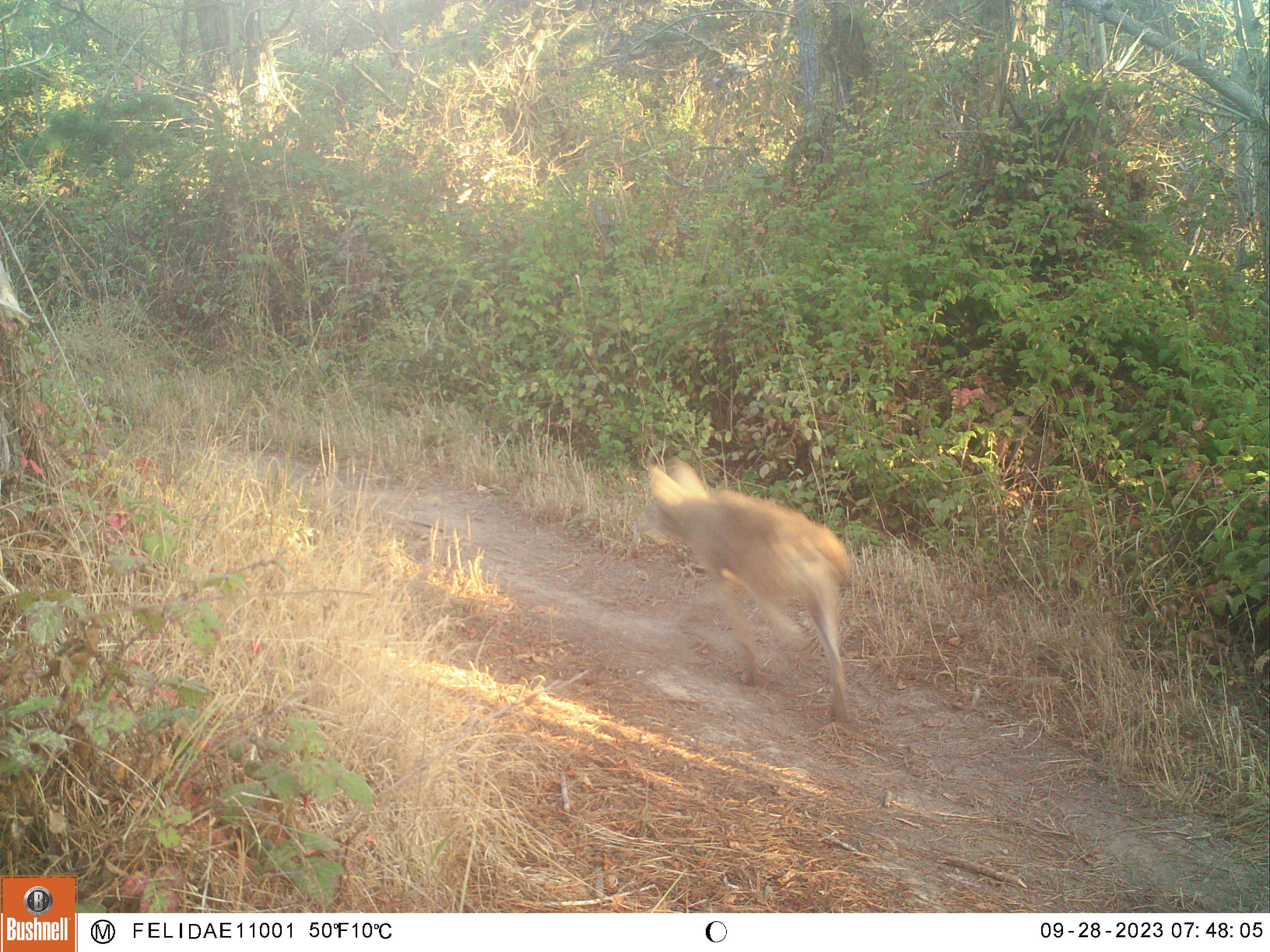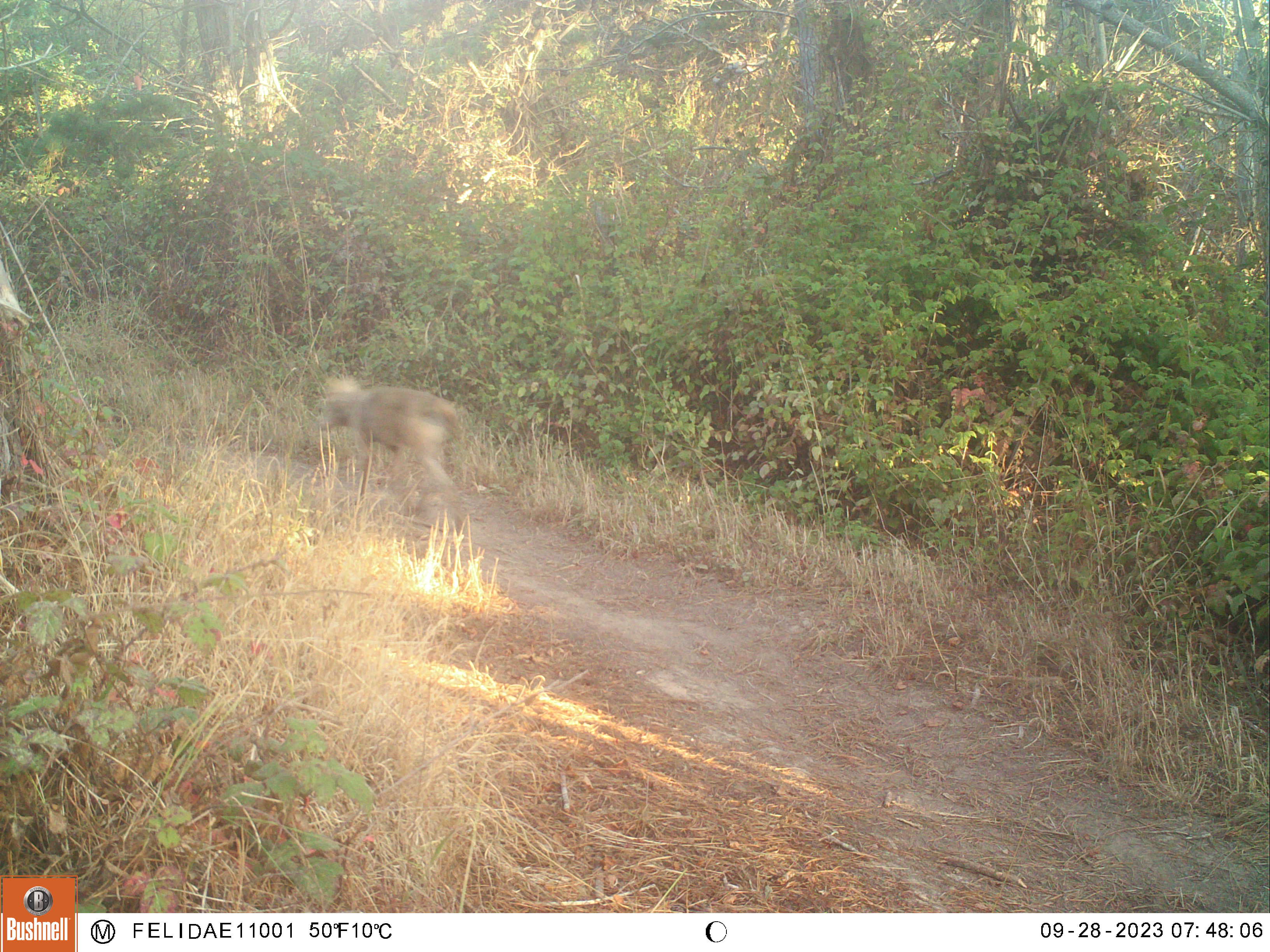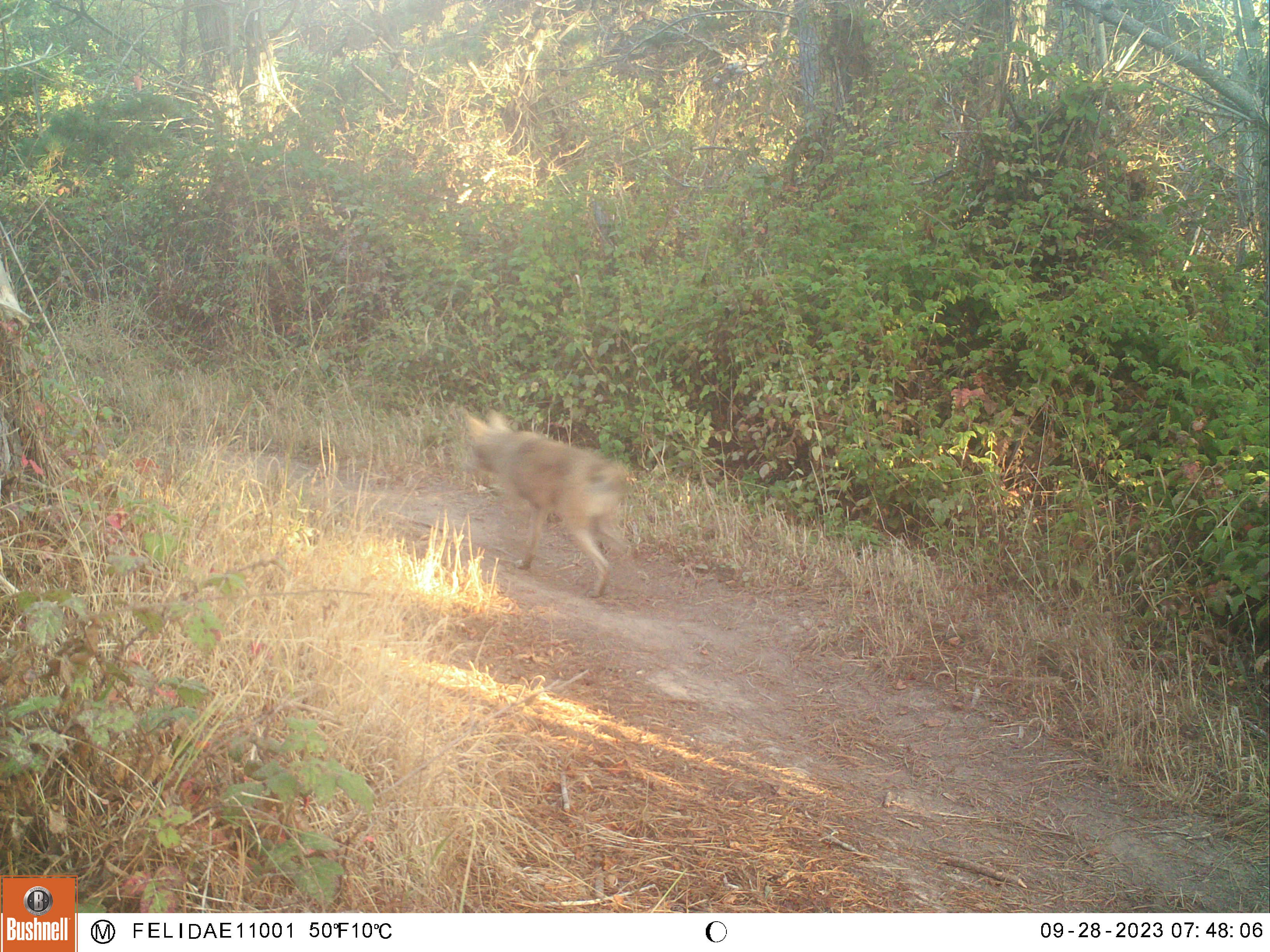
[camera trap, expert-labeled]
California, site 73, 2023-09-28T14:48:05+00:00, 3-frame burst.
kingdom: Animalia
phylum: Chordata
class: Mammalia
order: Carnivora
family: Canidae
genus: Canis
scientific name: Canis latrans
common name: coyote